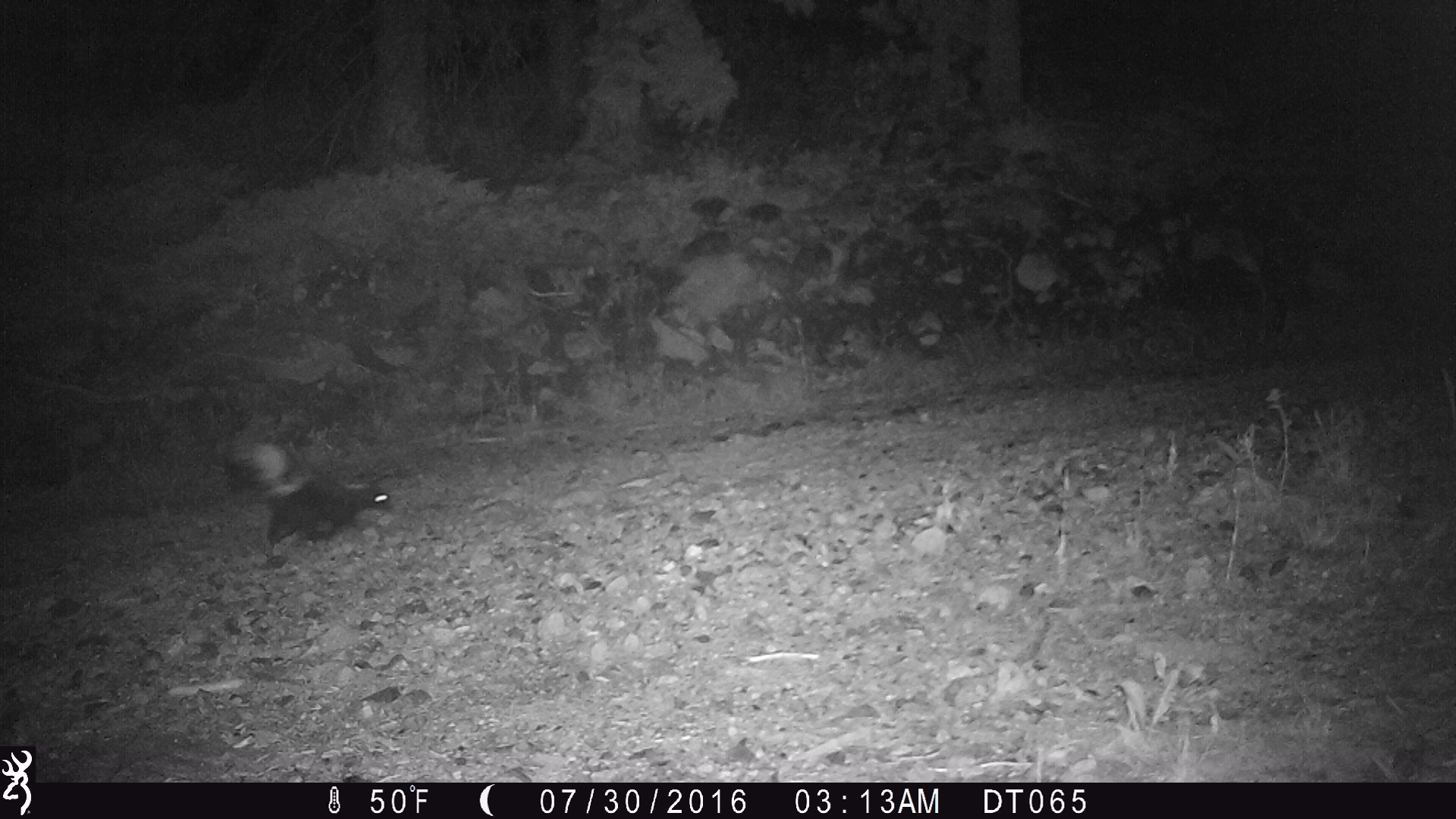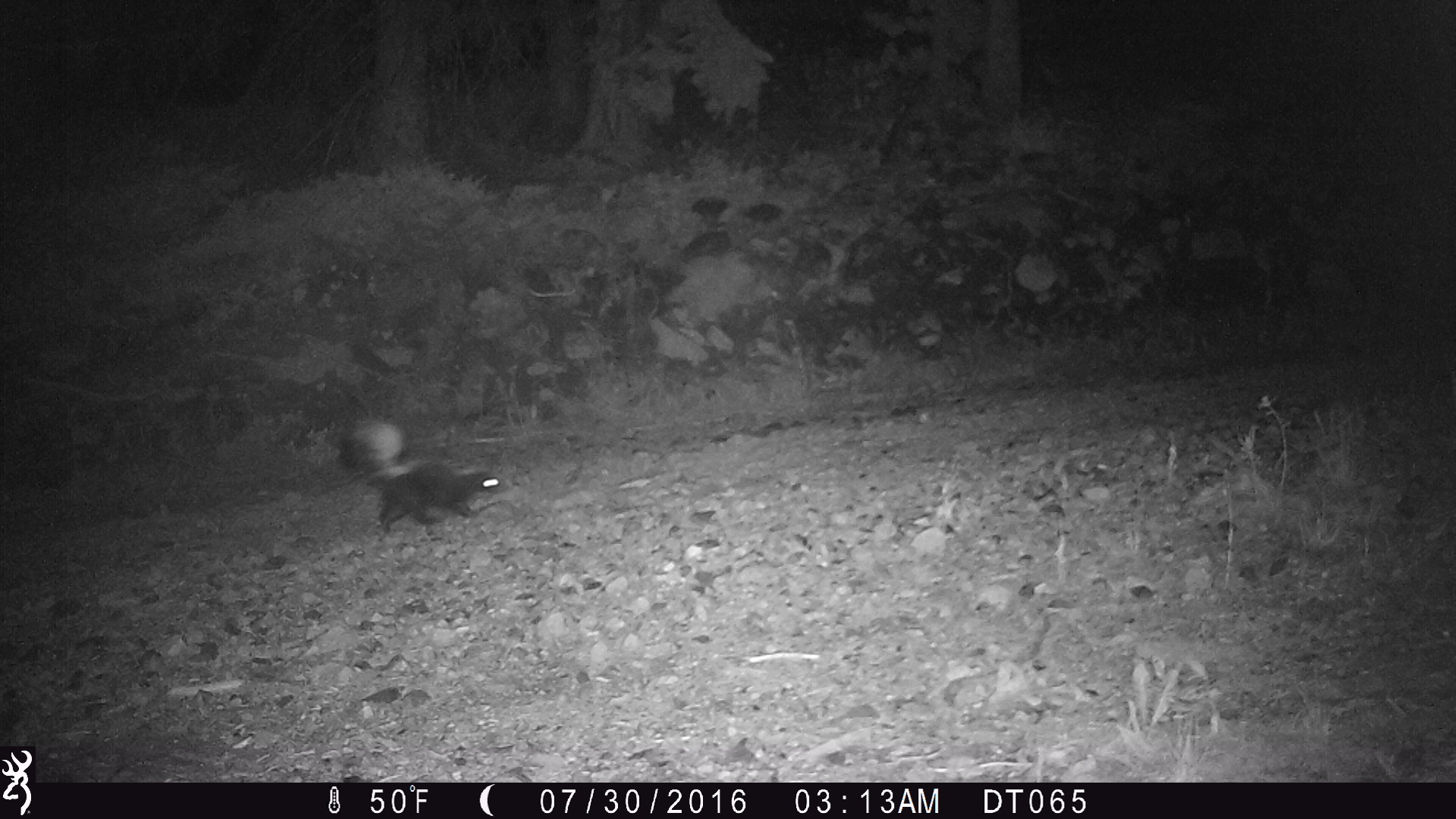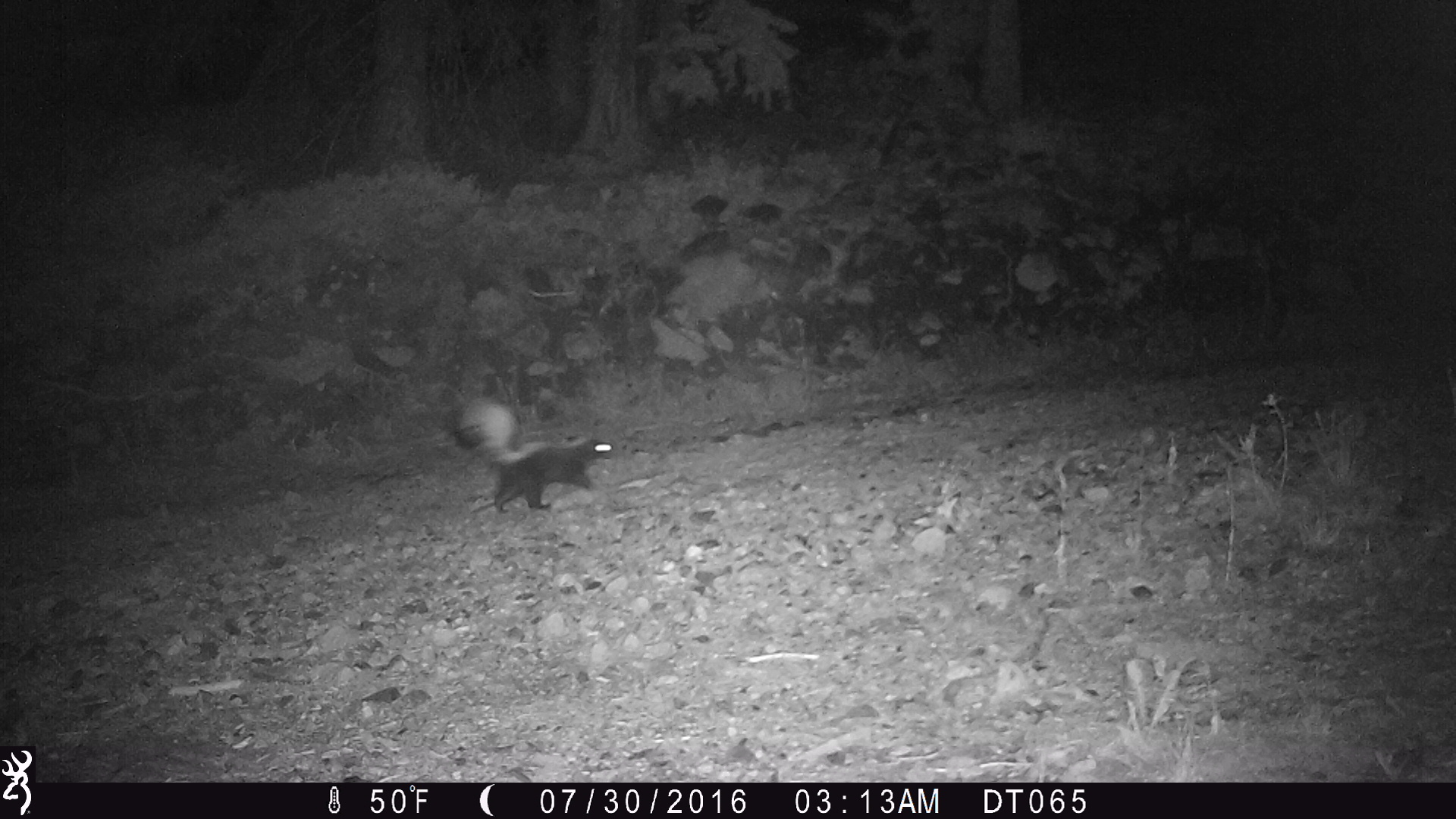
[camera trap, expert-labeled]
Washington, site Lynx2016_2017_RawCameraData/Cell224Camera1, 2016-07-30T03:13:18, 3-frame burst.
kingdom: Animalia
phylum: Chordata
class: Mammalia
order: Carnivora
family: Mephitidae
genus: Mephitis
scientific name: Mephitis mephitis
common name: striped skunk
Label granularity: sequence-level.